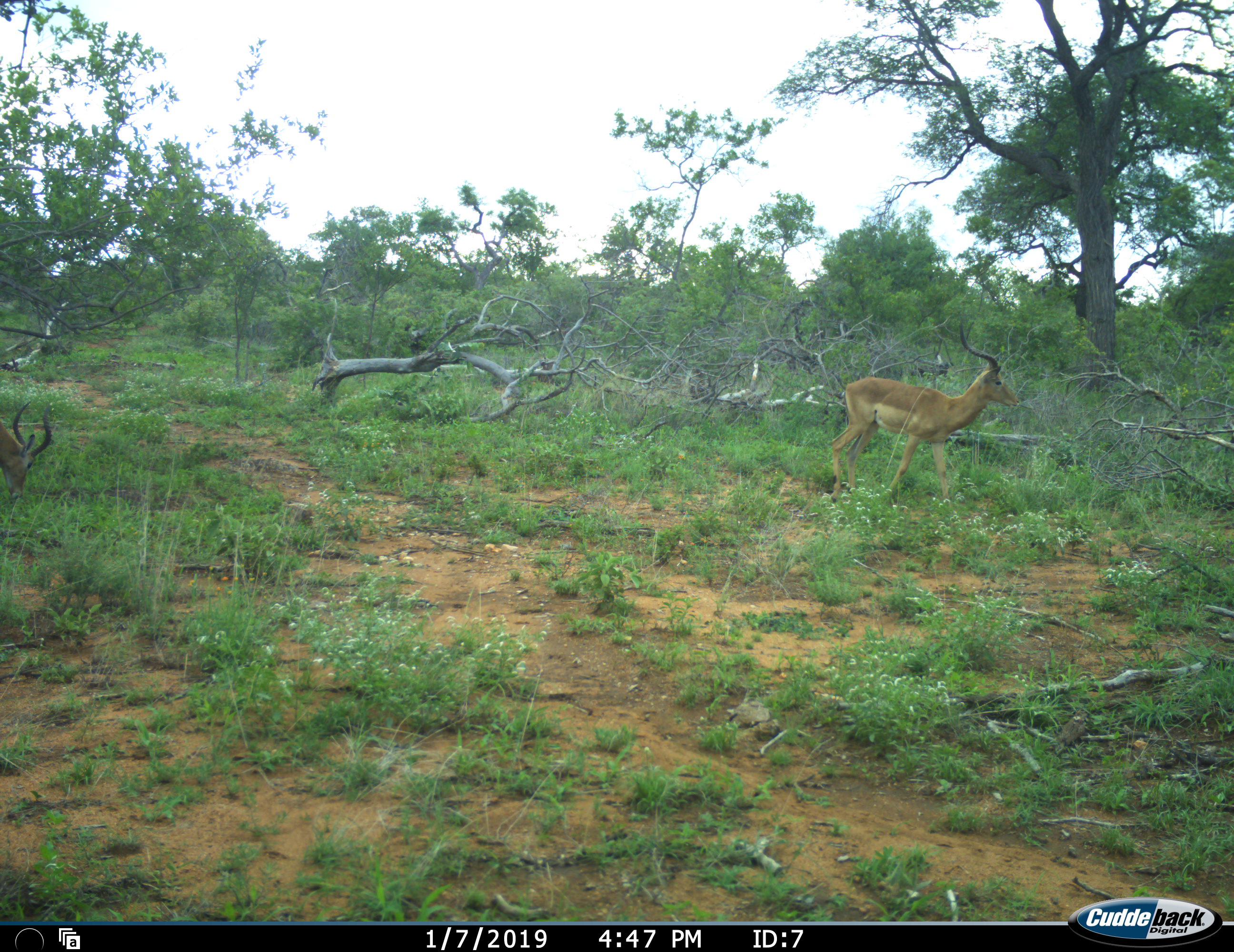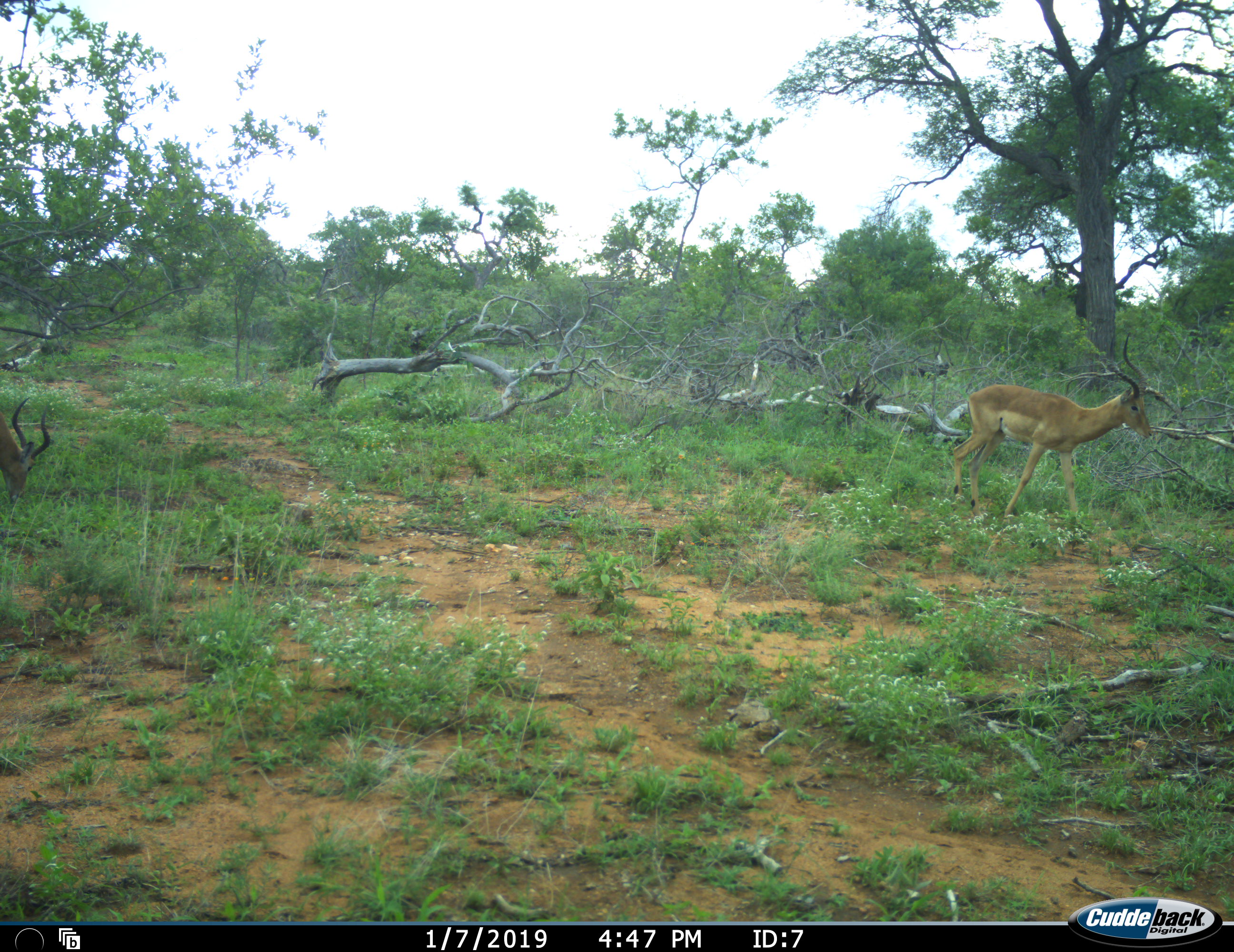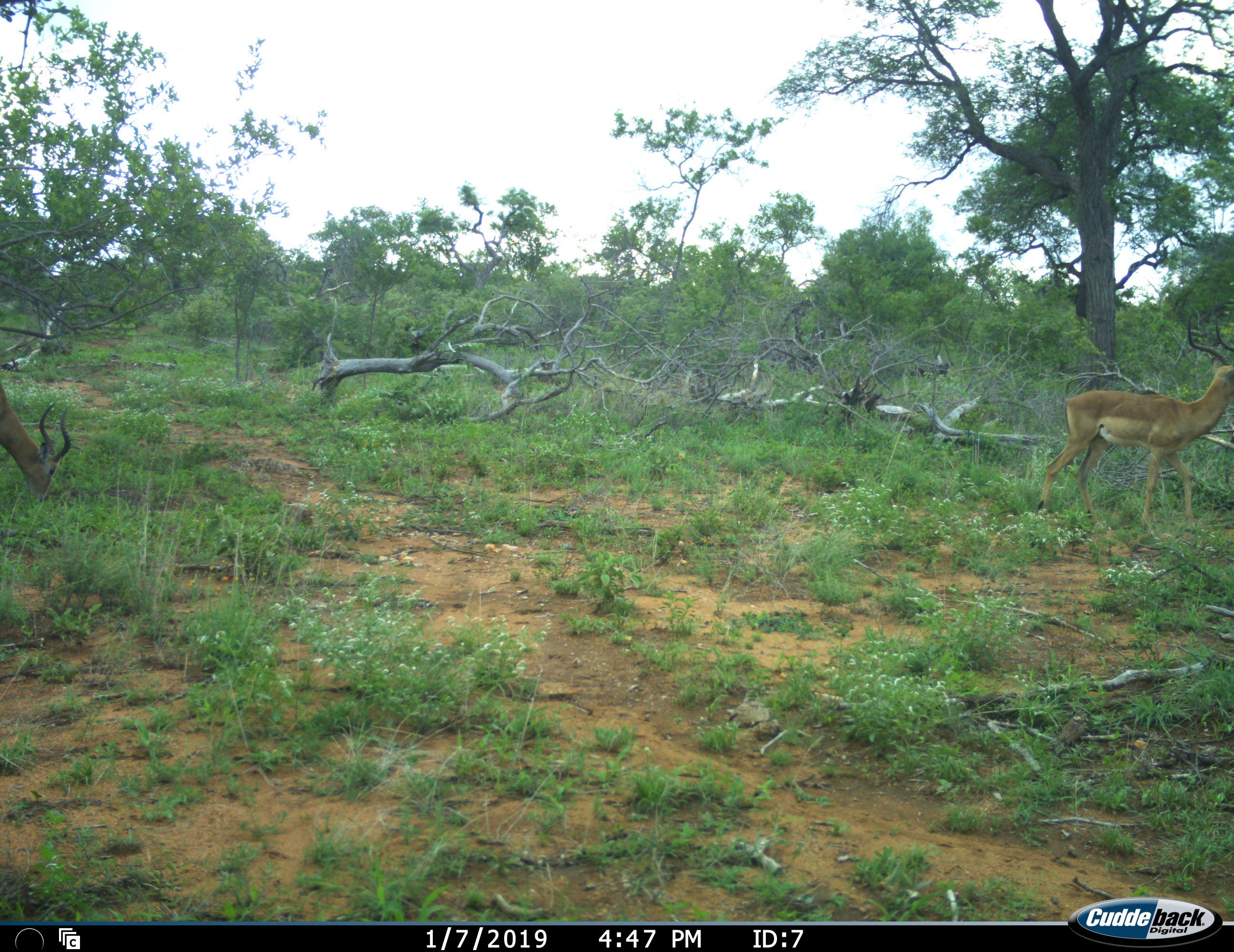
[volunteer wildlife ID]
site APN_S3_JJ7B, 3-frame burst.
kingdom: Animalia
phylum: Chordata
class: Mammalia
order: Artiodactyla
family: Bovidae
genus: Aepyceros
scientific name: Aepyceros melampus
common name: impala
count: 2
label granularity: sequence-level